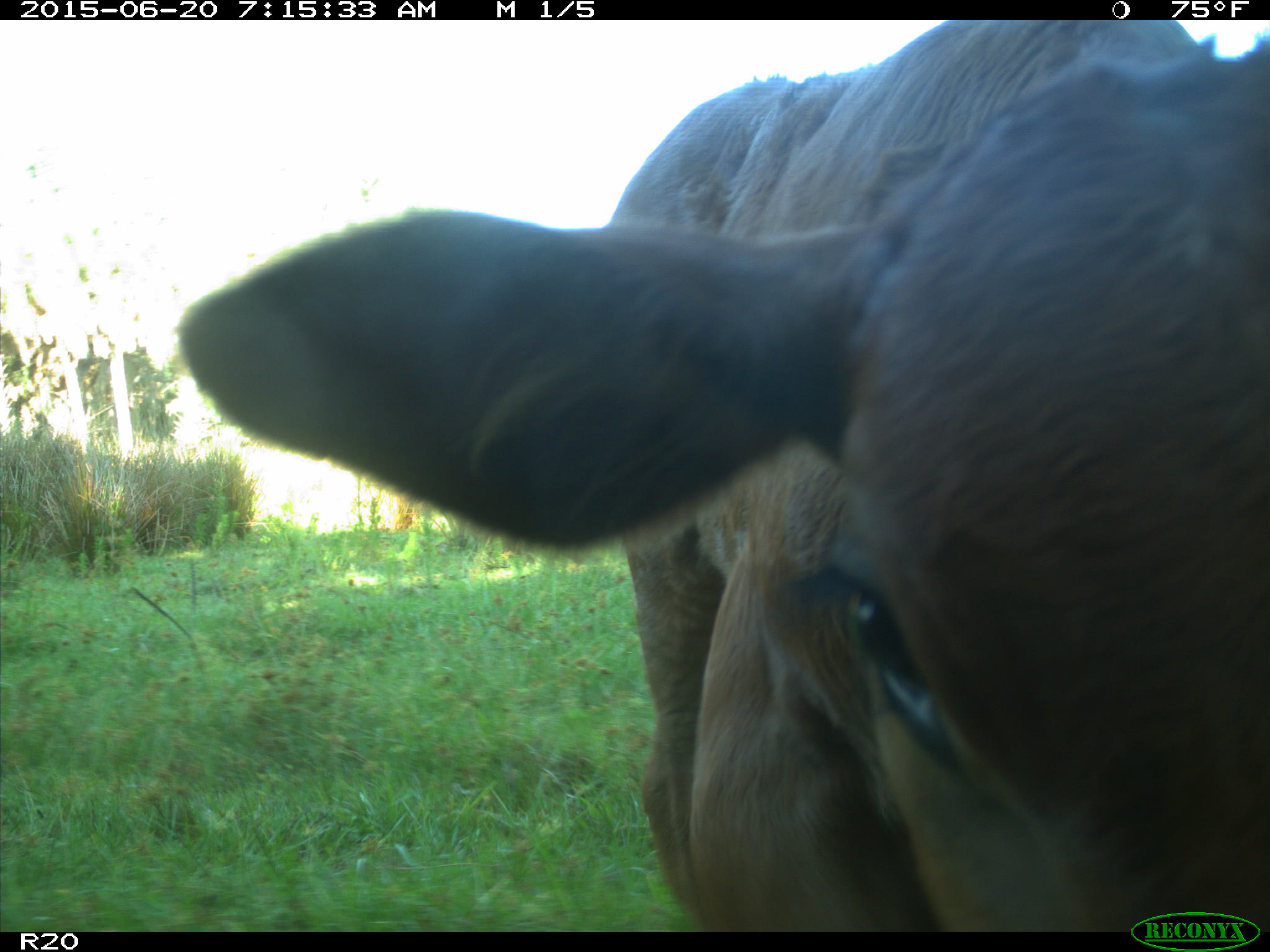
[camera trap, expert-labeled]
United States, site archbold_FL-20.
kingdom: Animalia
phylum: Chordata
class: Mammalia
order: Artiodactyla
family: Bovidae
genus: Bos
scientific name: Bos taurus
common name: domestic cow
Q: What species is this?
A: Bos taurus (domestic cow).